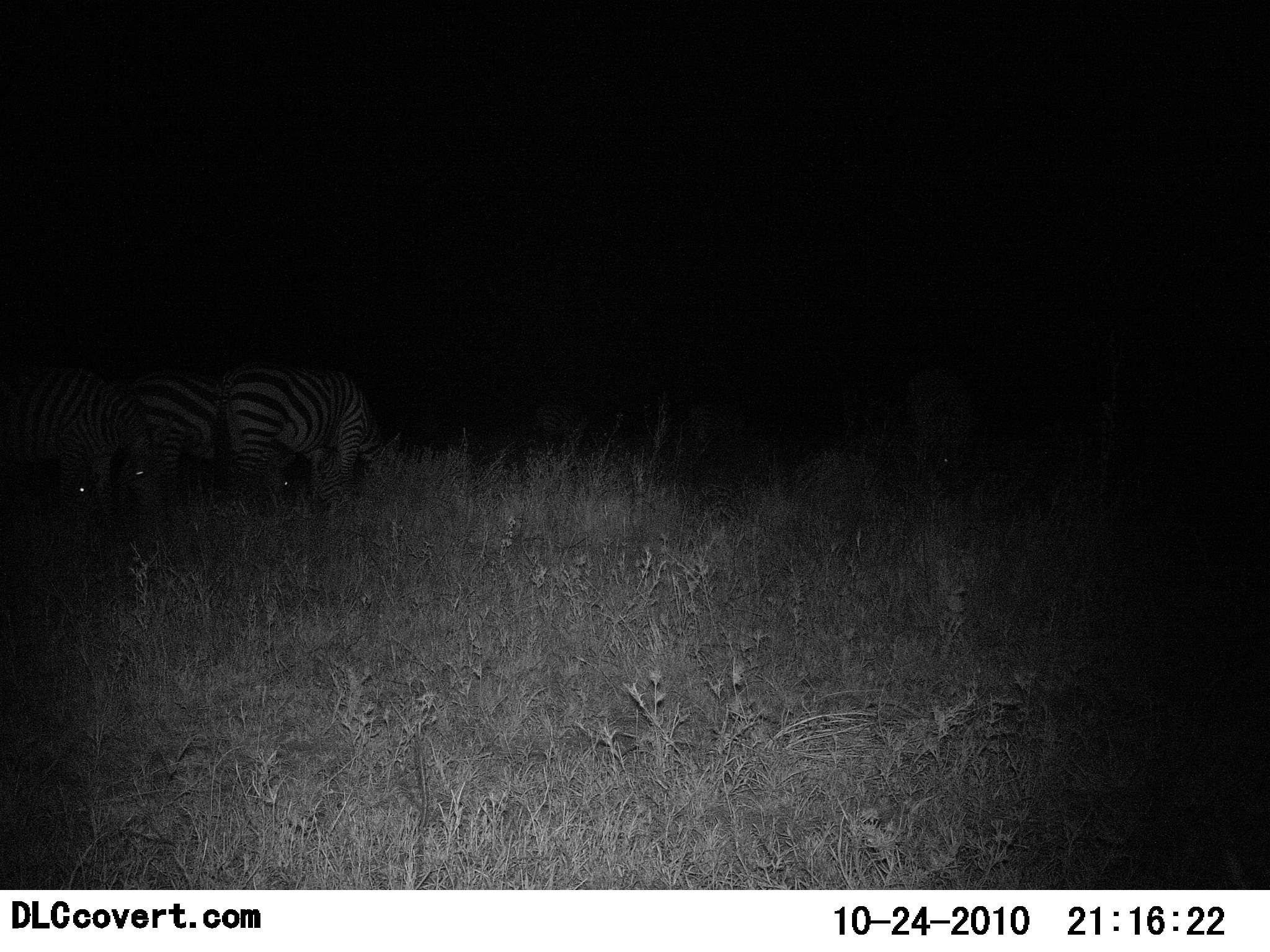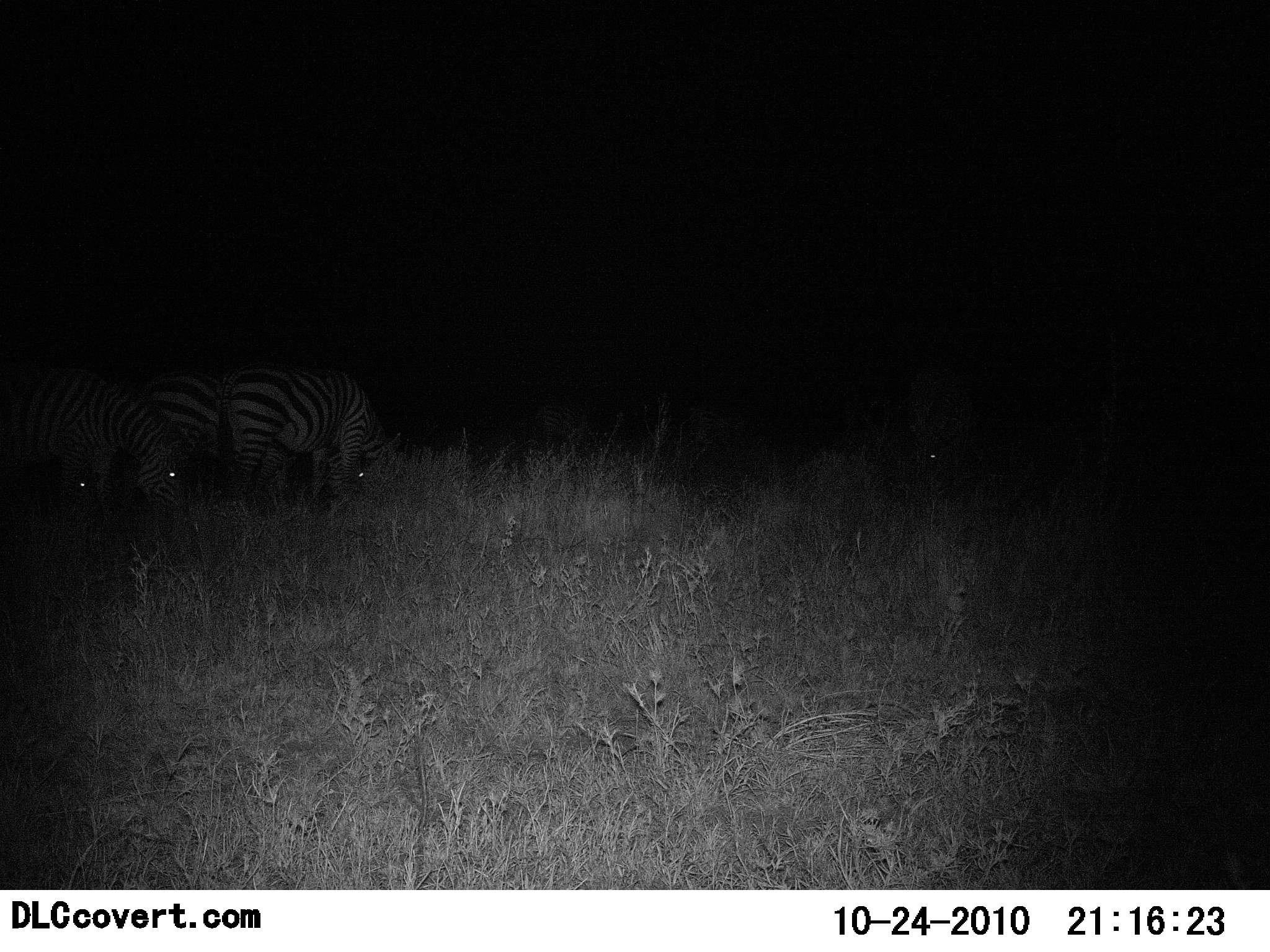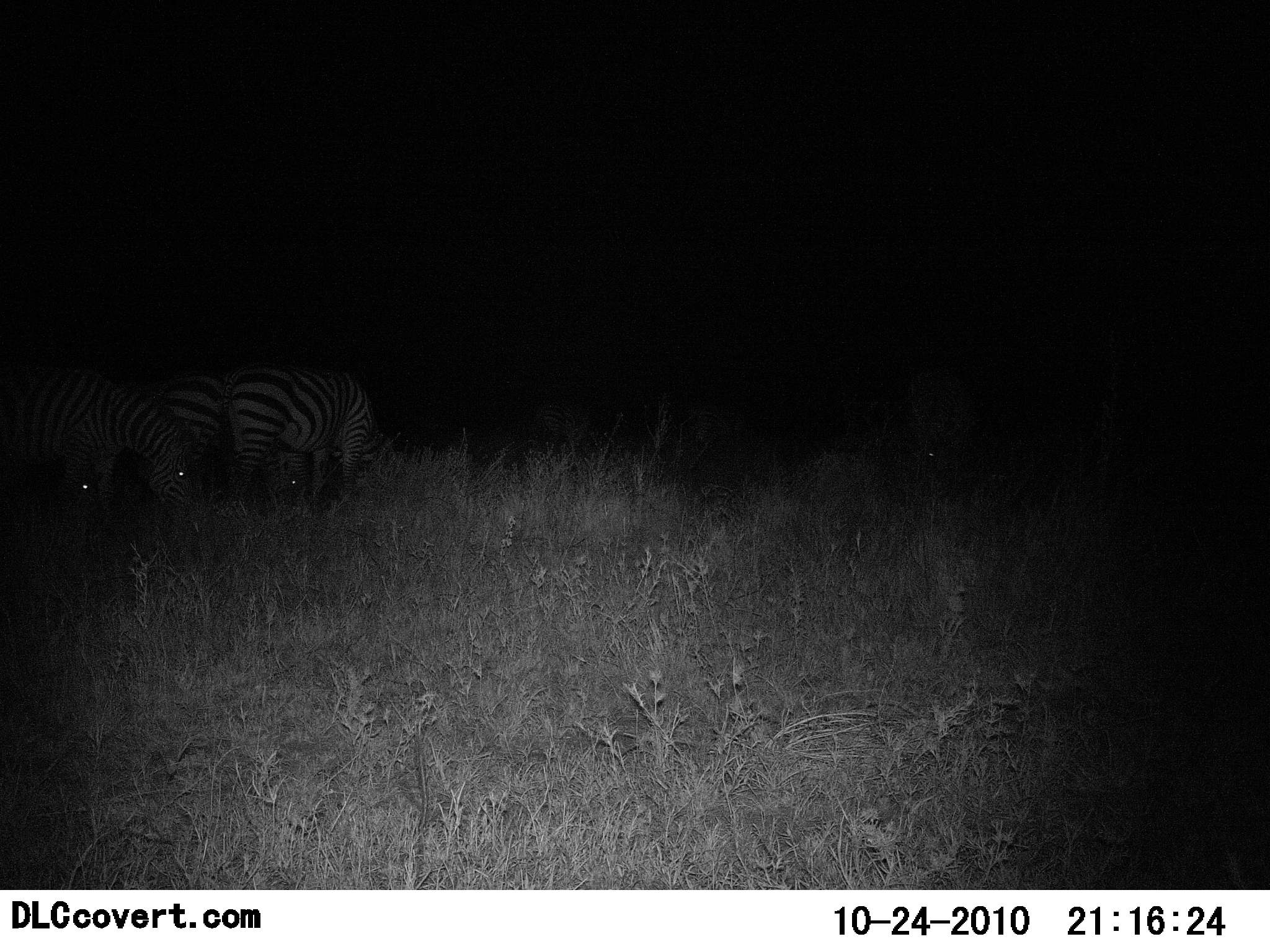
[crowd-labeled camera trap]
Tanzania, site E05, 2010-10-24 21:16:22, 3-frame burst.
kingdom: Animalia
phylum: Chordata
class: Mammalia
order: Perissodactyla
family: Equidae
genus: Equus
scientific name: Equus quagga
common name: plains zebra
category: zebra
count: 4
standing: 31%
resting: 0%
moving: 0%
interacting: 0%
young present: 0%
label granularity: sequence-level